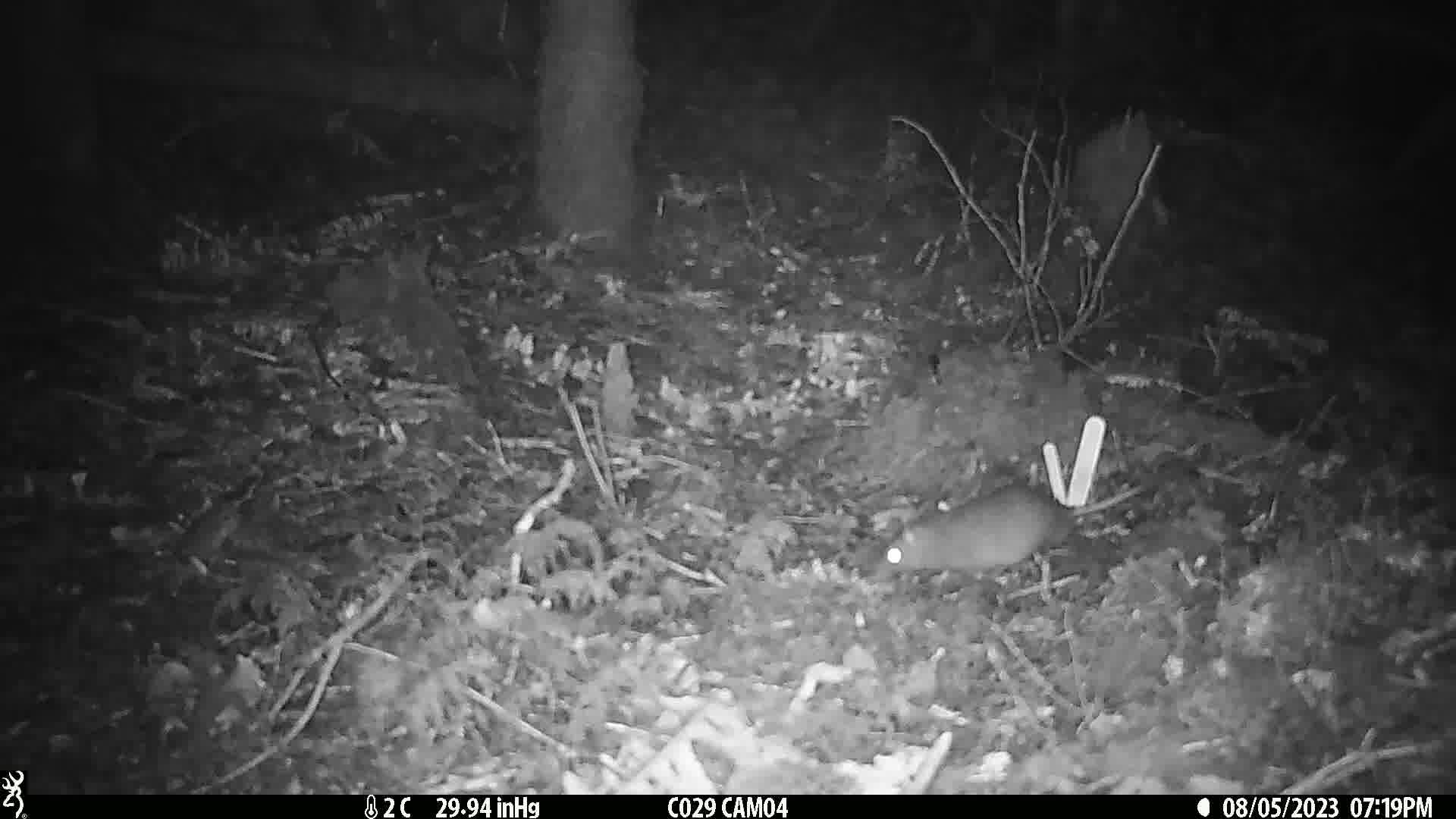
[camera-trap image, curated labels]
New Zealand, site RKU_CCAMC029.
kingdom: Animalia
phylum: Chordata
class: Mammalia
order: Rodentia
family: Muridae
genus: Rattus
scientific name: Rattus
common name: rat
Rat (Rattus).